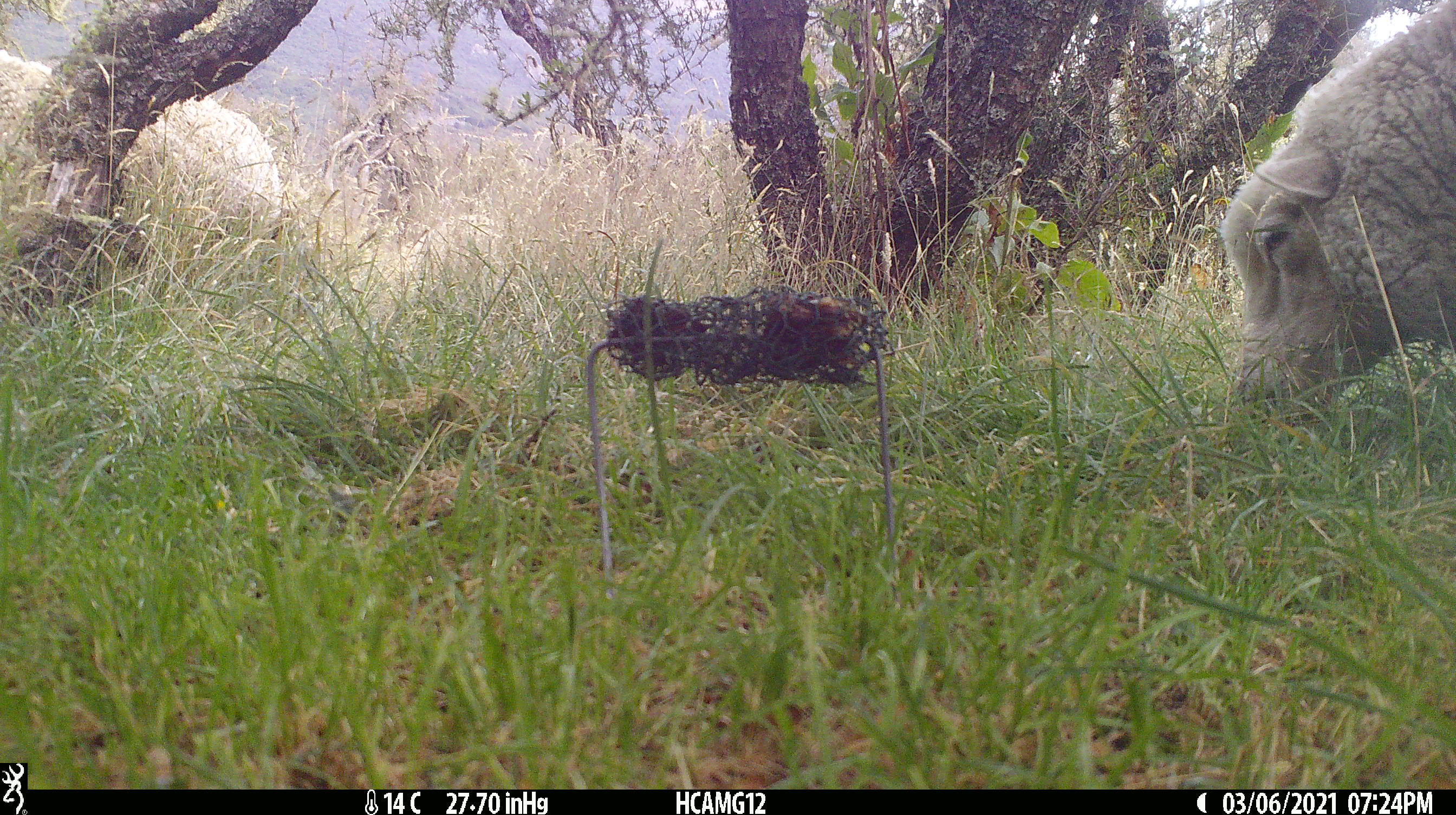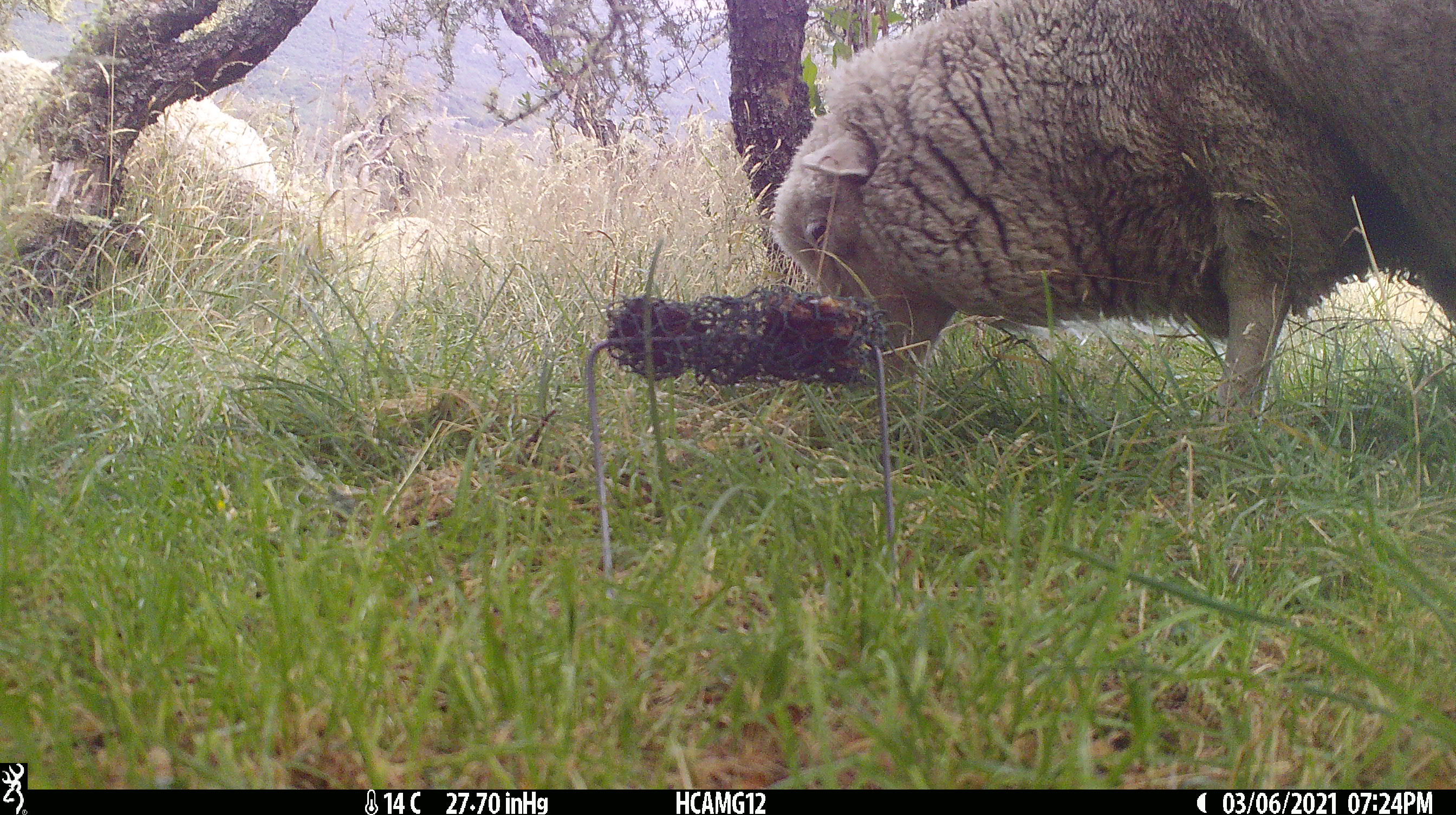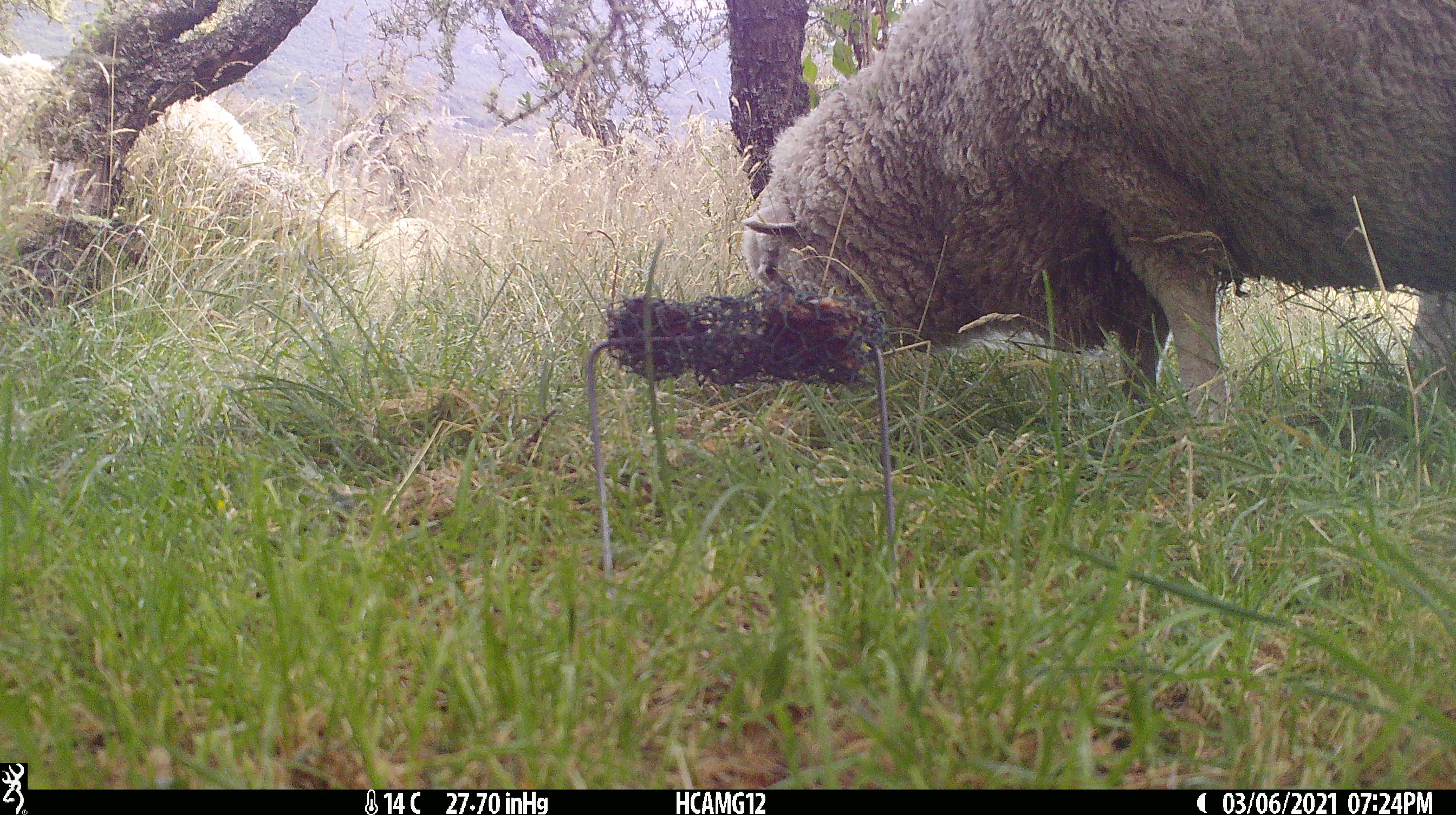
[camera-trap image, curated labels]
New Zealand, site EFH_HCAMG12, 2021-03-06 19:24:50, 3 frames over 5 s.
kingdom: Animalia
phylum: Chordata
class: Mammalia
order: Artiodactyla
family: Bovidae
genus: Ovis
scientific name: Ovis aries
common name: domestic sheep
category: sheep